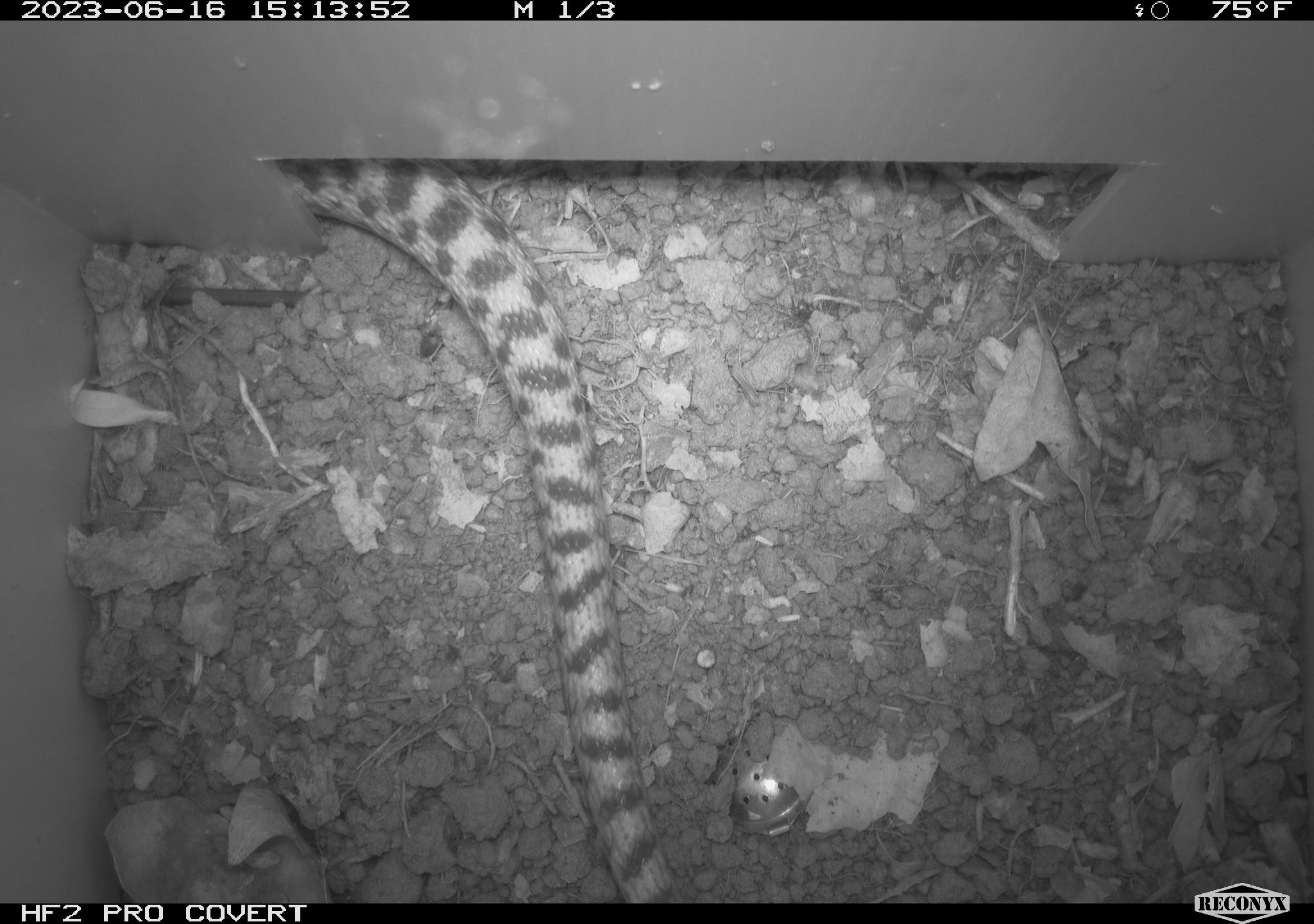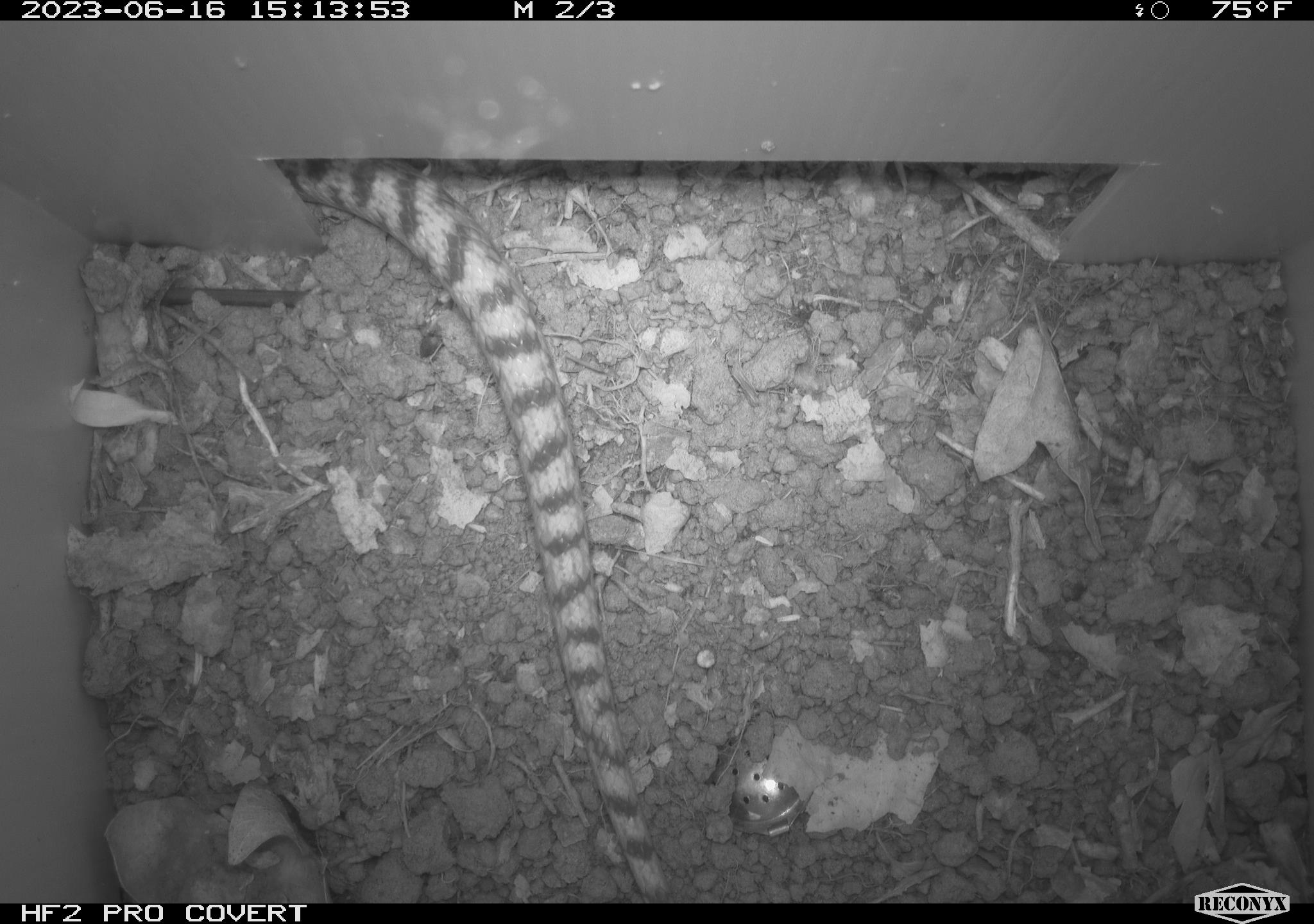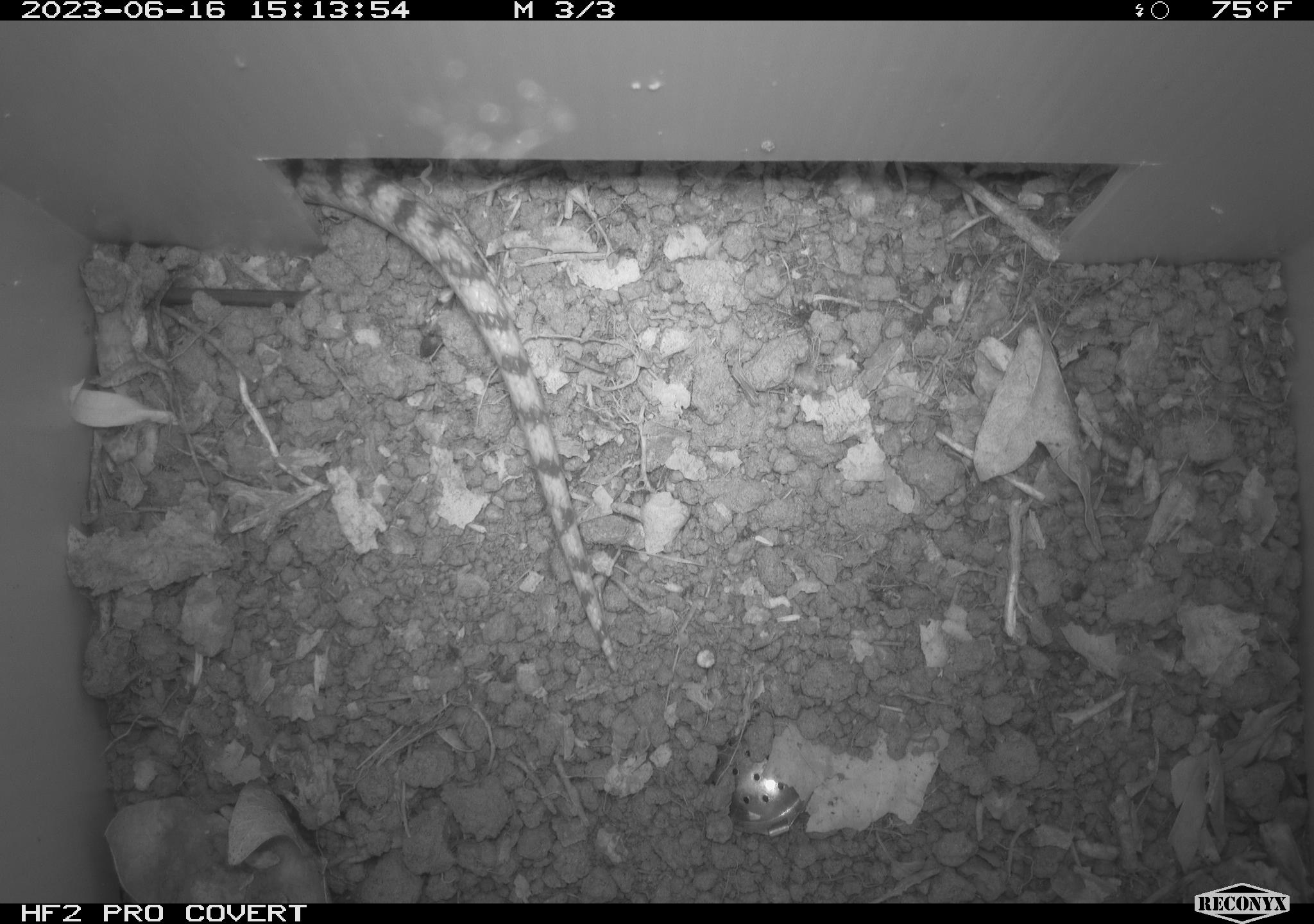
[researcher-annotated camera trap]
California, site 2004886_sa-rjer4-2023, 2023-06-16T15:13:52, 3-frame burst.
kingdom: Animalia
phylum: Chordata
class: Reptilia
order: Squamata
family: Colubridae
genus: Pituophis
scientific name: Pituophis catenifer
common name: gophersnake